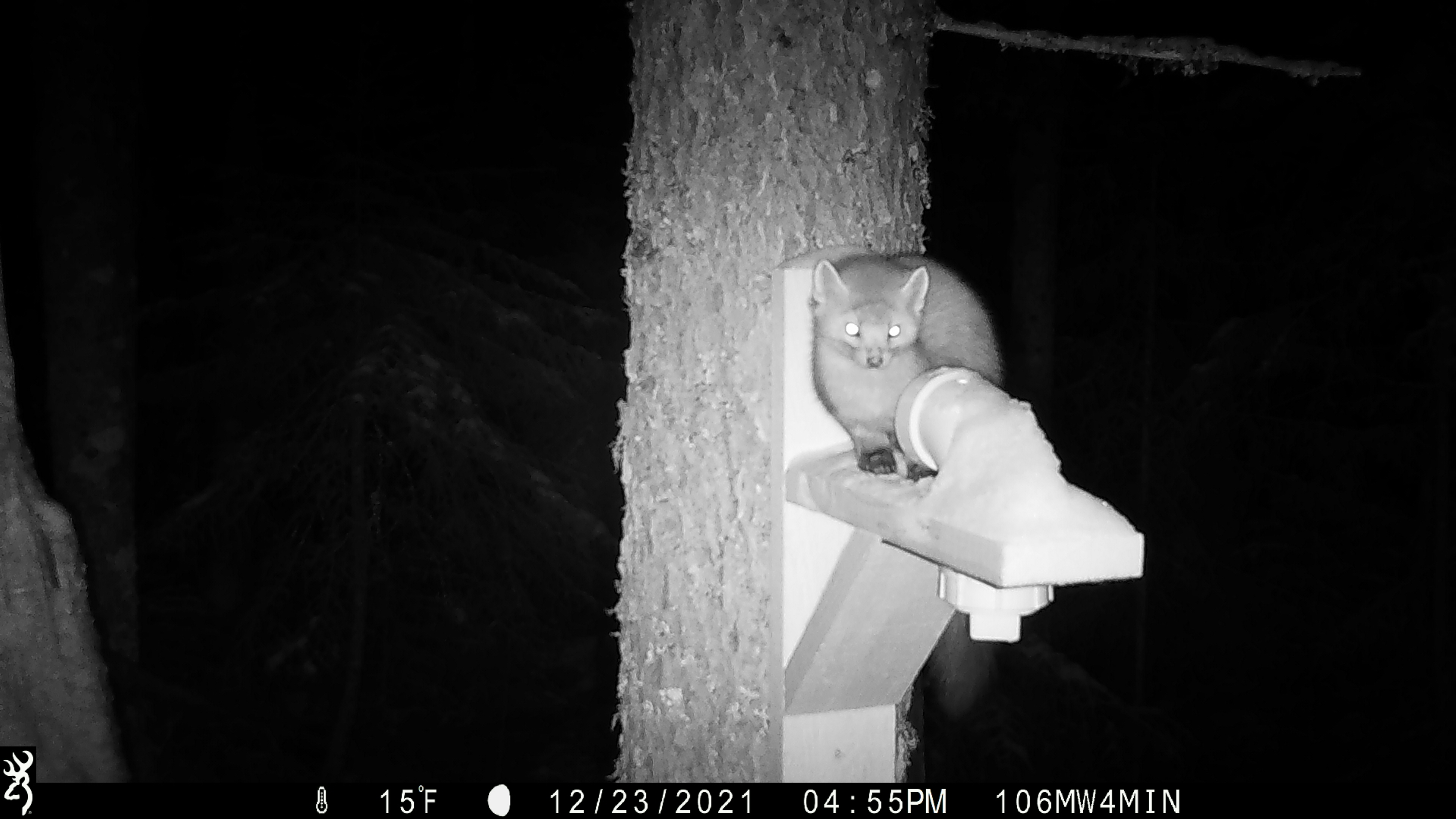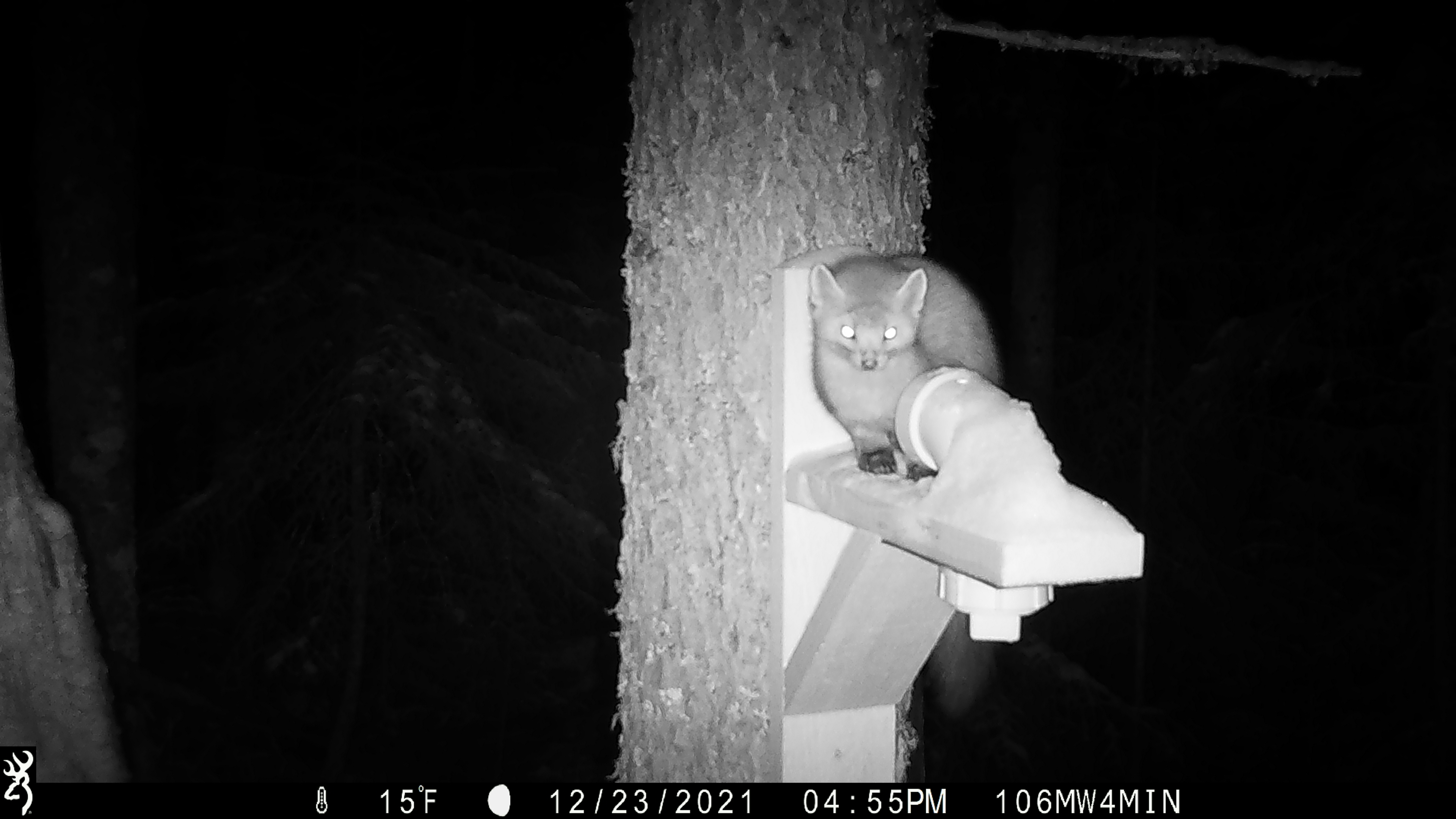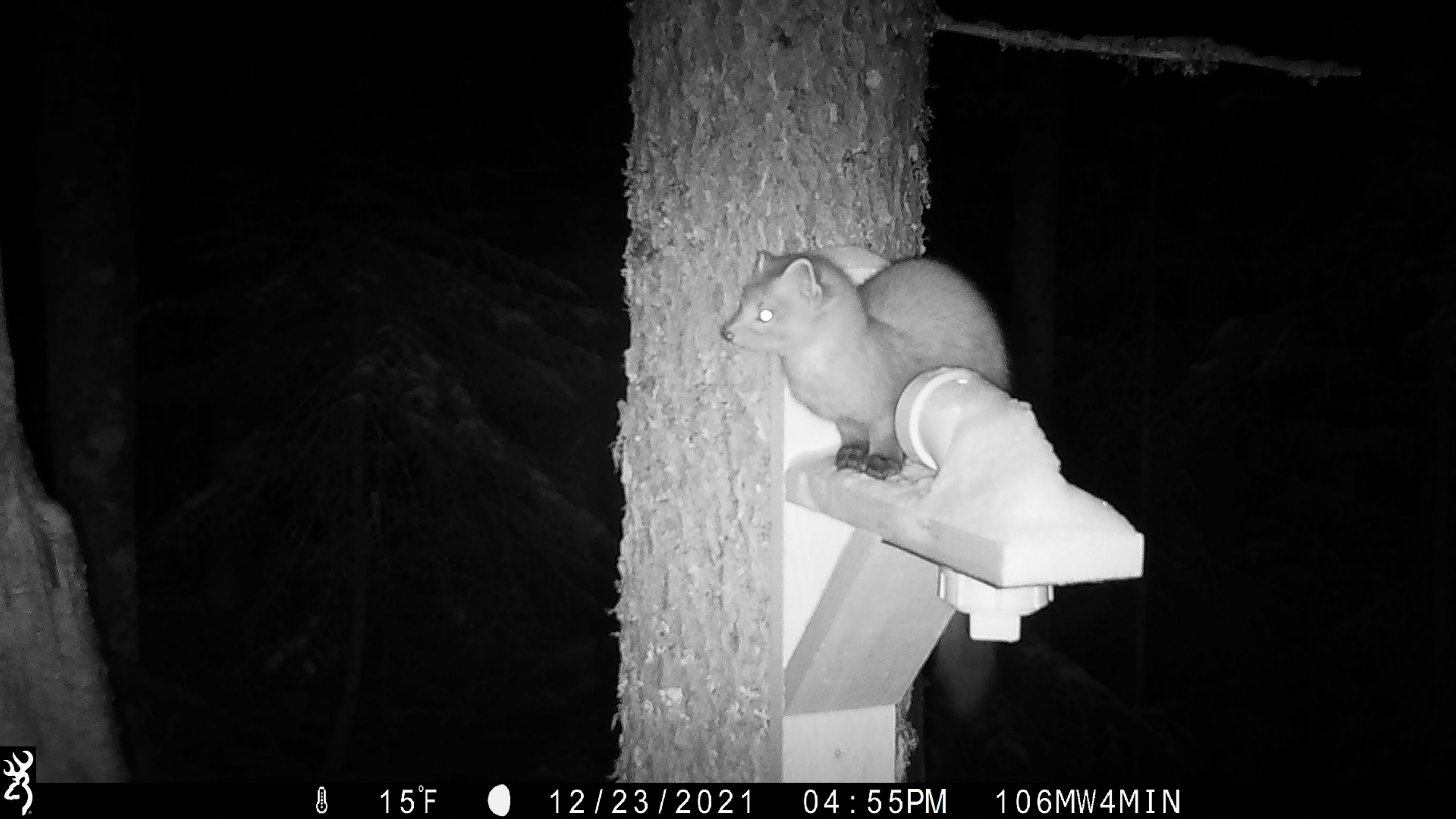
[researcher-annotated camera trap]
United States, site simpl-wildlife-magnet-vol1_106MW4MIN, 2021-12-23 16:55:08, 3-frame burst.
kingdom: Animalia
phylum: Chordata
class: Mammalia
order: Carnivora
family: Mustelidae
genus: Martes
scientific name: Martes americana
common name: american marten